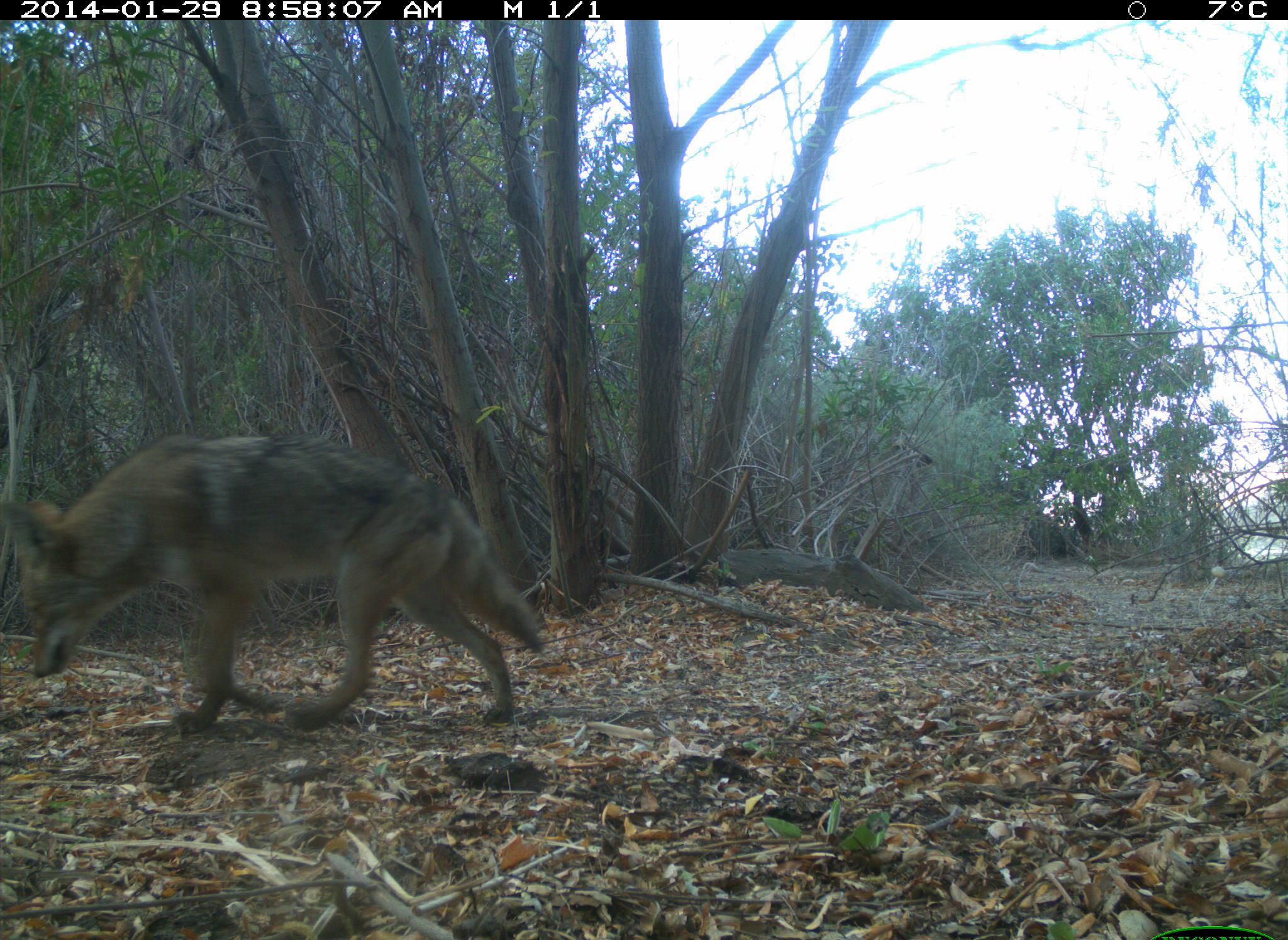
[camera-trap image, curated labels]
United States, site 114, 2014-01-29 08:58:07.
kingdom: Animalia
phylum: Chordata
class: Mammalia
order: Carnivora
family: Canidae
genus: Canis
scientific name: Canis latrans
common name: coyote